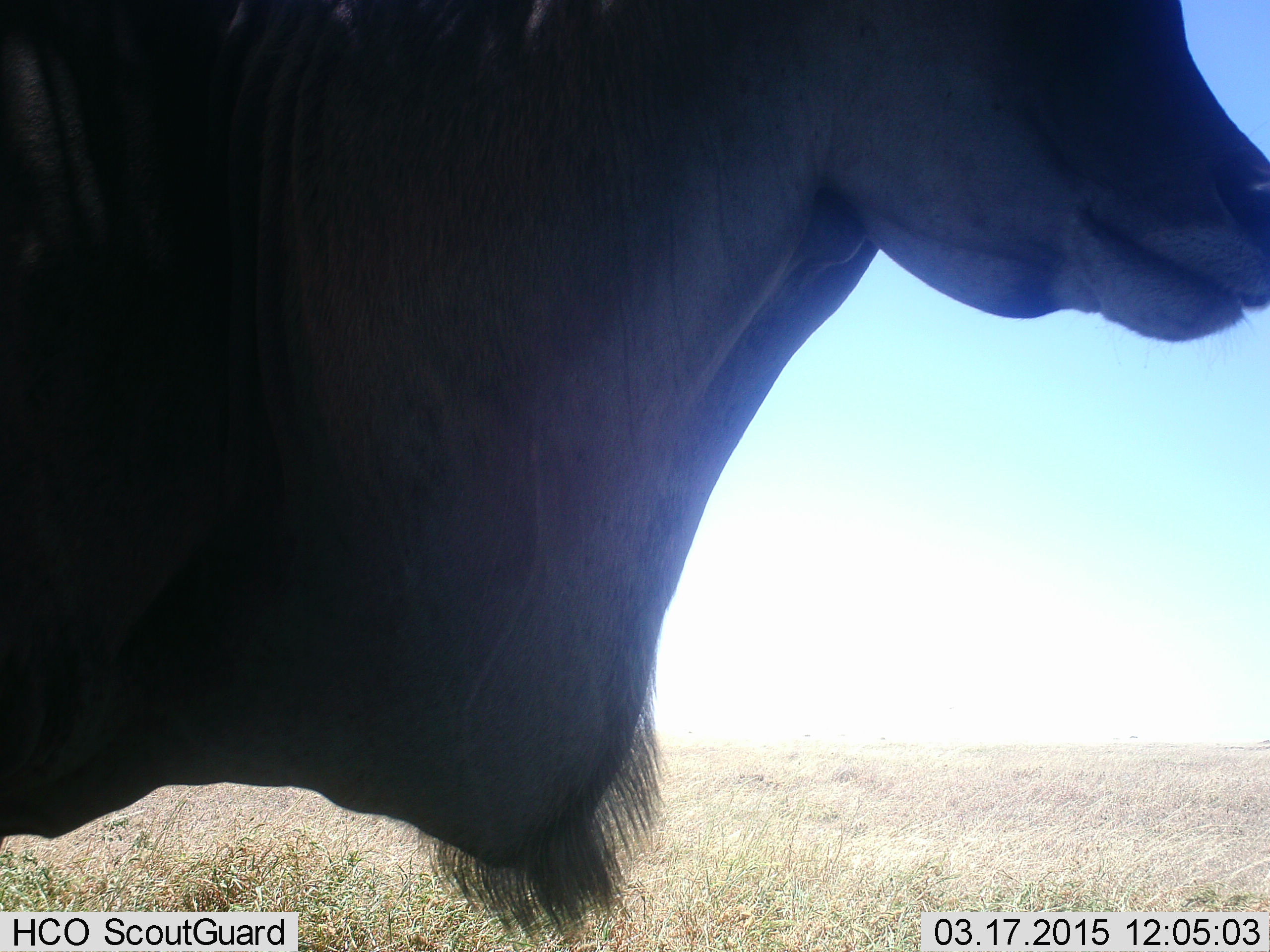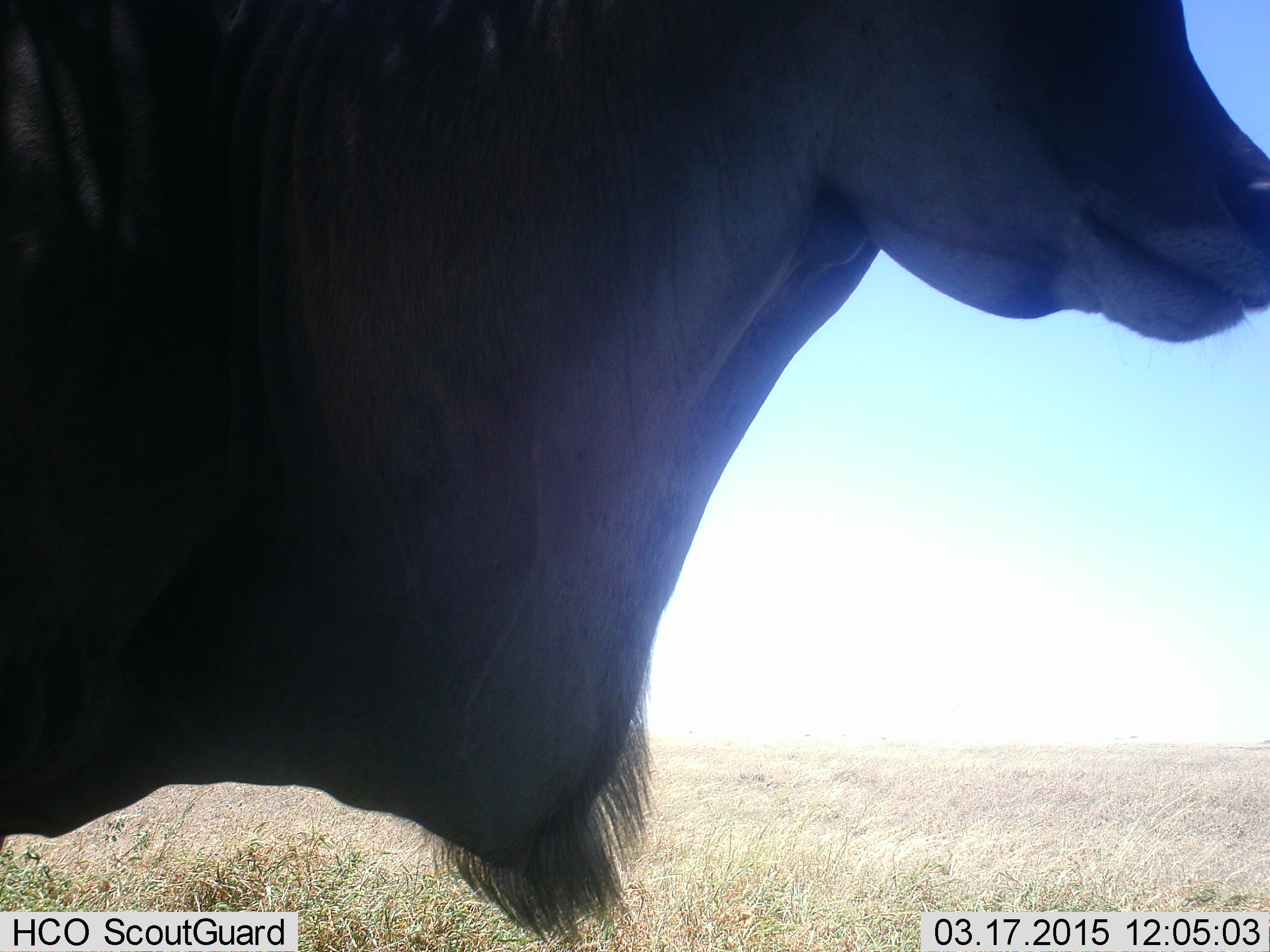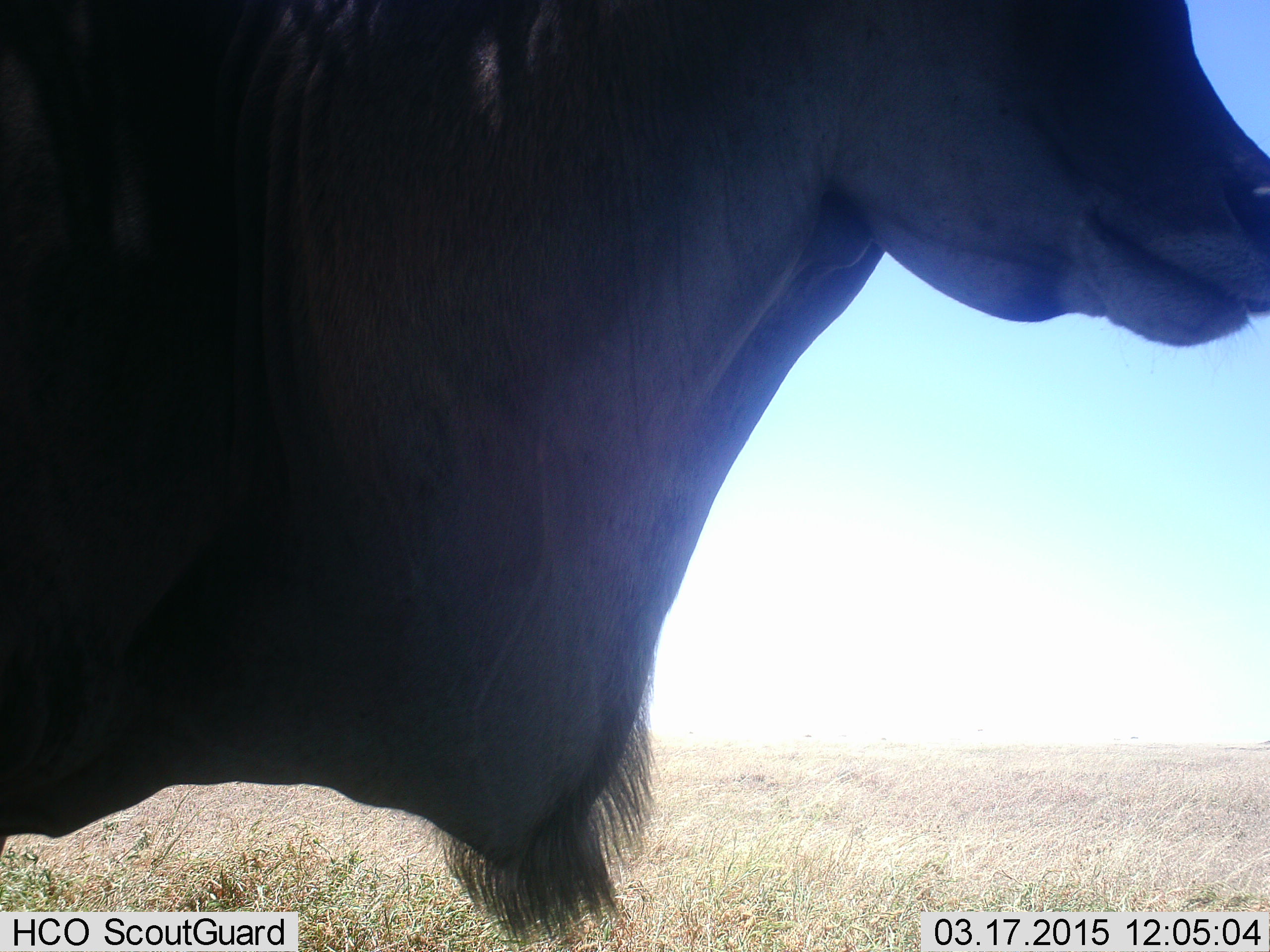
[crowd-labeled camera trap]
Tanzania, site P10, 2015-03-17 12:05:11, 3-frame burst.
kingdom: Animalia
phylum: Chordata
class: Mammalia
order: Artiodactyla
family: Bovidae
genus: Tragelaphus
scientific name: Tragelaphus oryx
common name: eland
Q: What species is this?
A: Eland (Tragelaphus oryx).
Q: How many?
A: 1.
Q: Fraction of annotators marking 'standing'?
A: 100%.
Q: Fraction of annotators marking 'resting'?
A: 0%.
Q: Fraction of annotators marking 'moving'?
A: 0%.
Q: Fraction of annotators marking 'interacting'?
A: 0%.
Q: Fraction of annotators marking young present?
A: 0%.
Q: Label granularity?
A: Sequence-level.